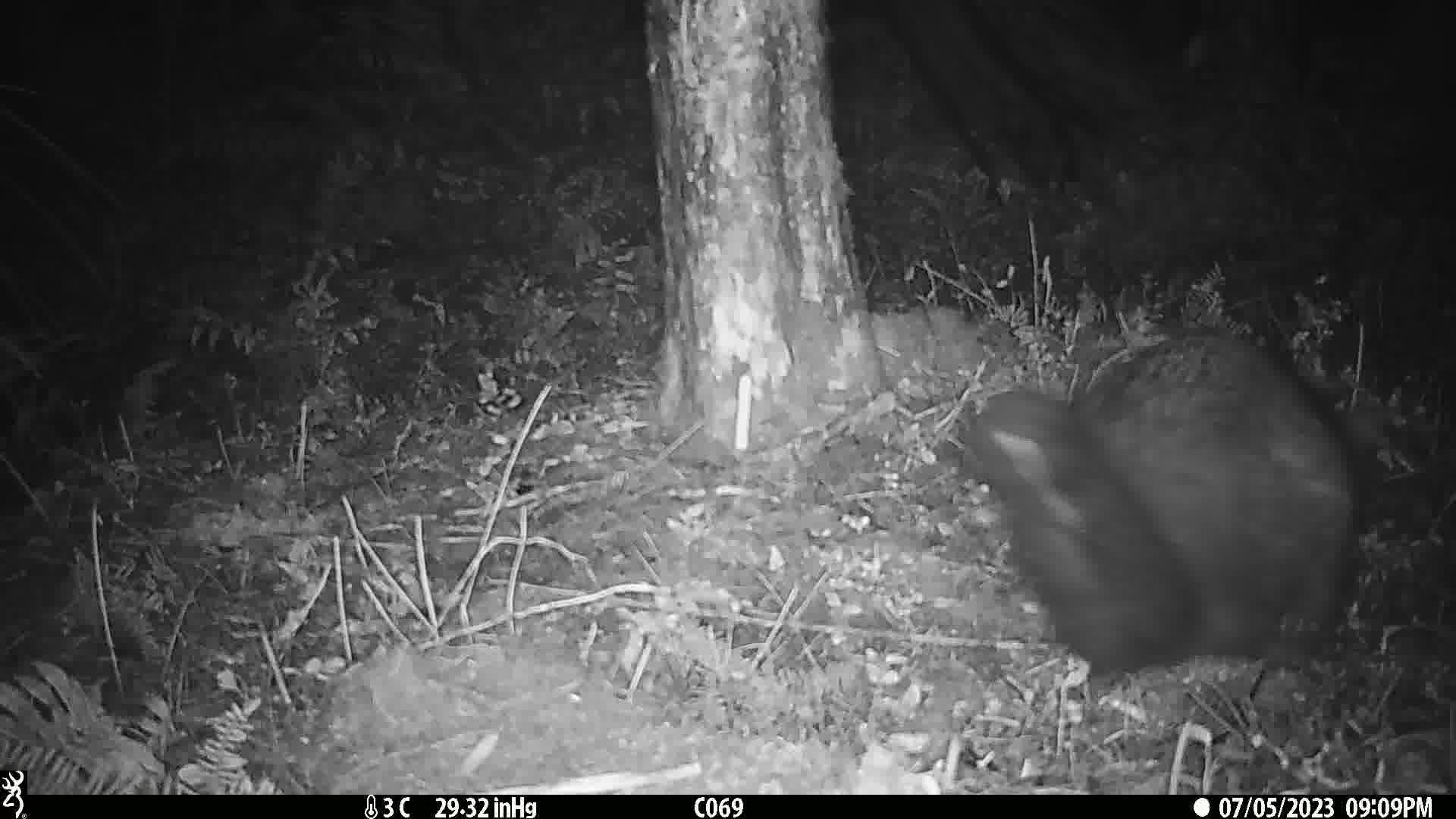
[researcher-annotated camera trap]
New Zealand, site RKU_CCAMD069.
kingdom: Animalia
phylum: Chordata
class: Mammalia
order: Diprotodontia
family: Phalangeridae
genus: Trichosurus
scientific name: Trichosurus vulpecula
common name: common brushtail possum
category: possum